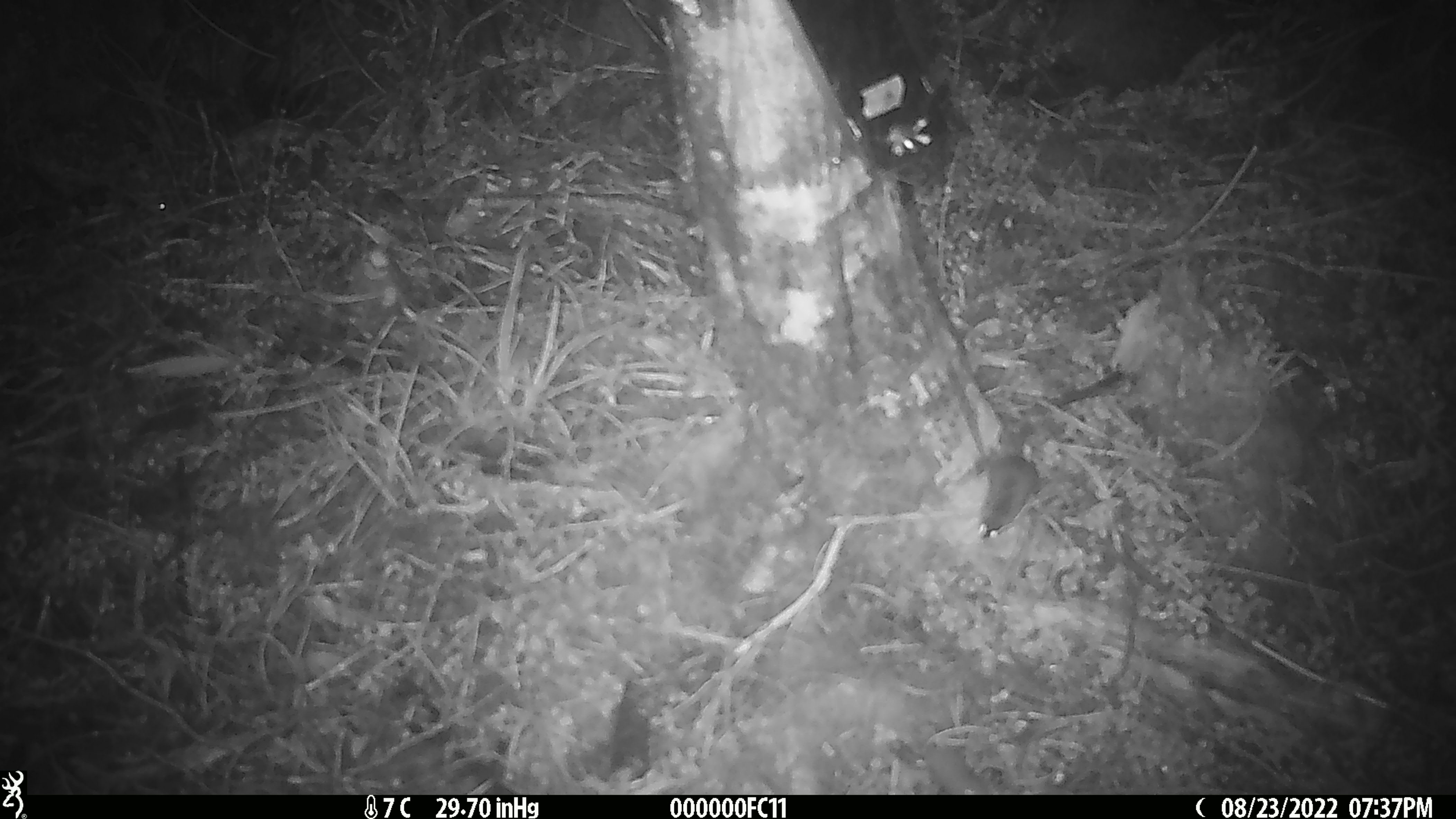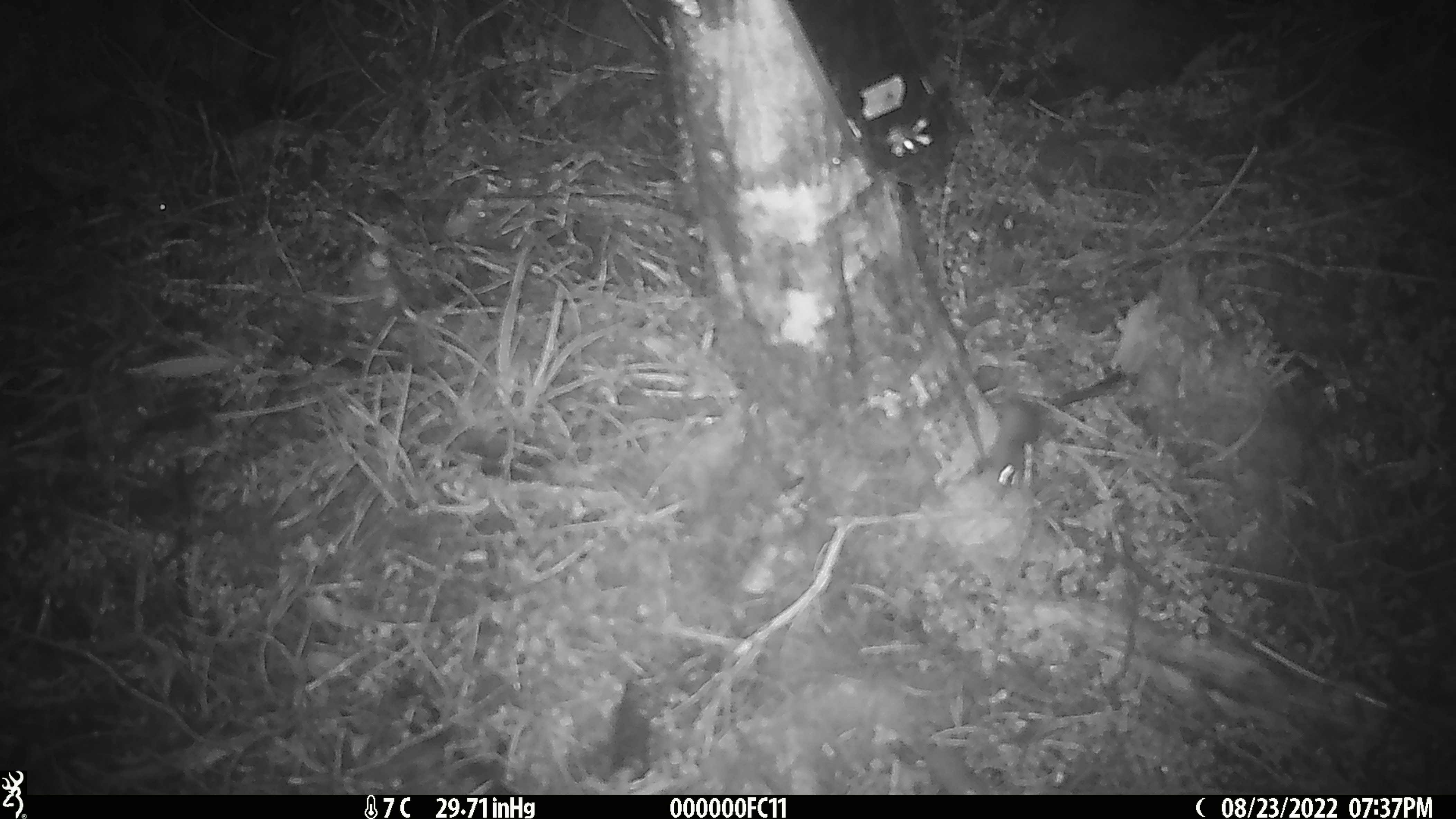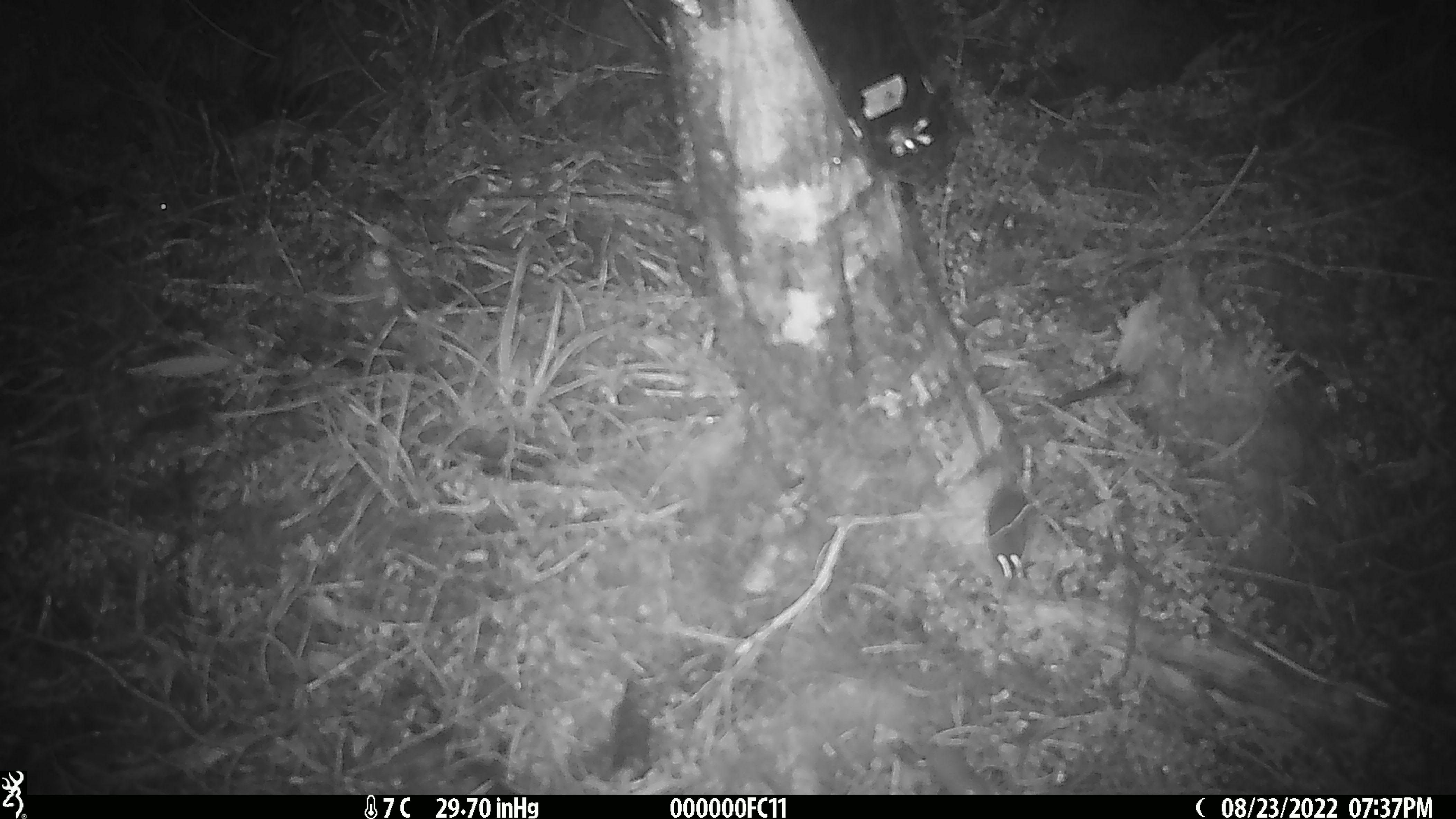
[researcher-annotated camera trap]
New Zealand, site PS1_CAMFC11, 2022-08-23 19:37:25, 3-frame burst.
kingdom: Animalia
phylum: Chordata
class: Mammalia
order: Rodentia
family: Muridae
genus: Mus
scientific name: Mus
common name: mouse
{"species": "mouse (Mus)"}